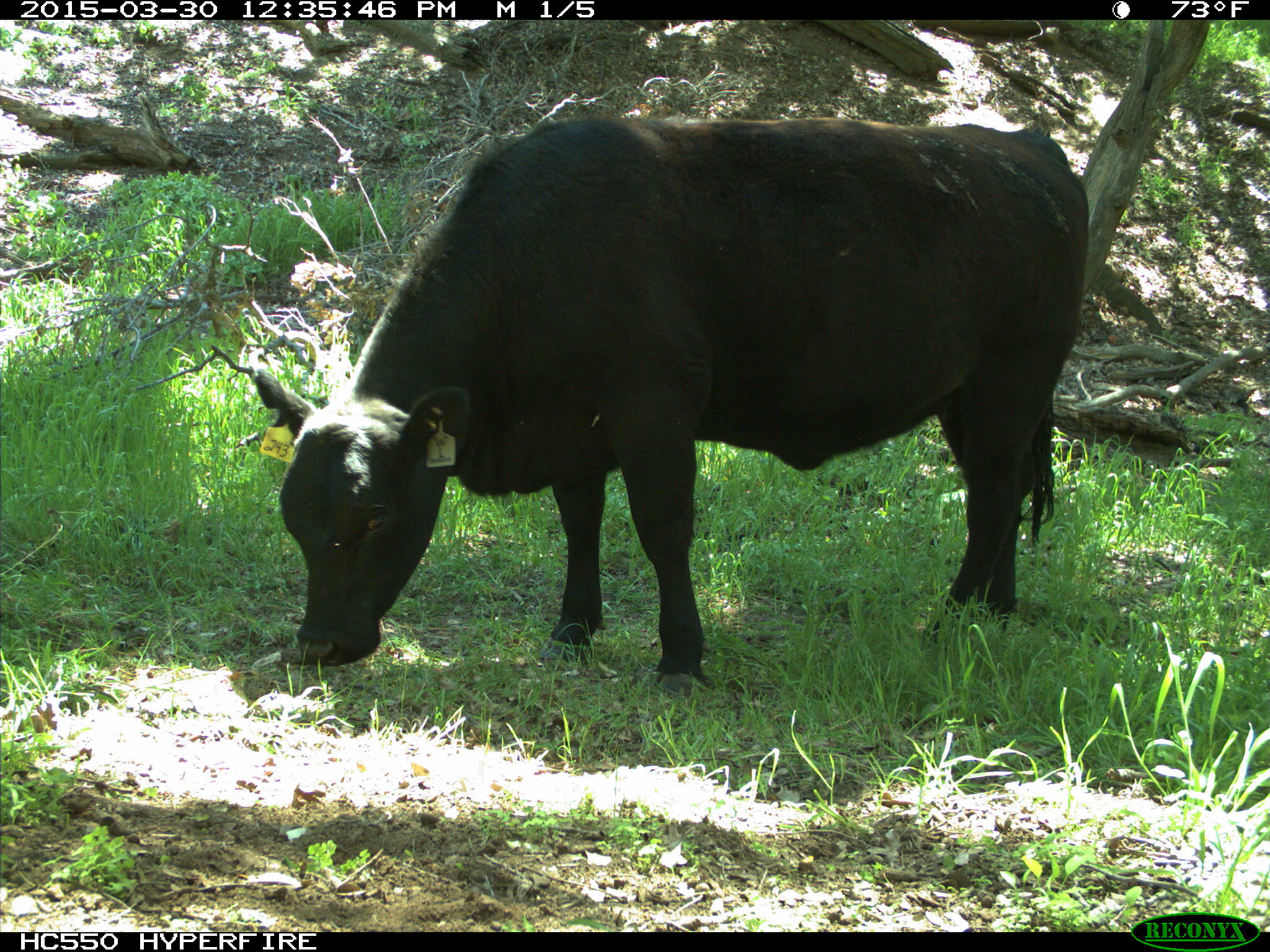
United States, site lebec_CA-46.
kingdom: Animalia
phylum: Chordata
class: Mammalia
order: Artiodactyla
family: Bovidae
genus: Bos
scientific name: Bos taurus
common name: domestic cow